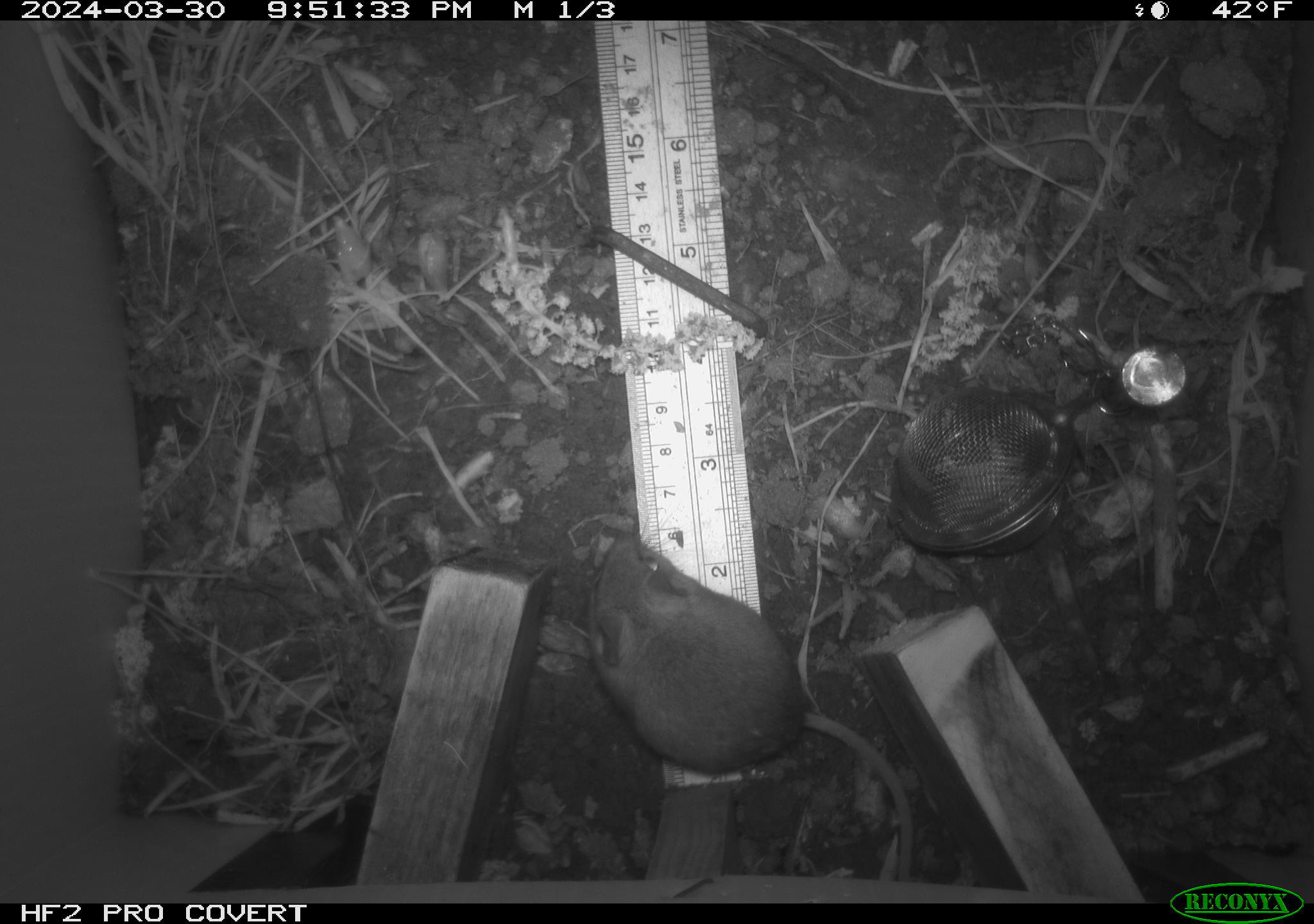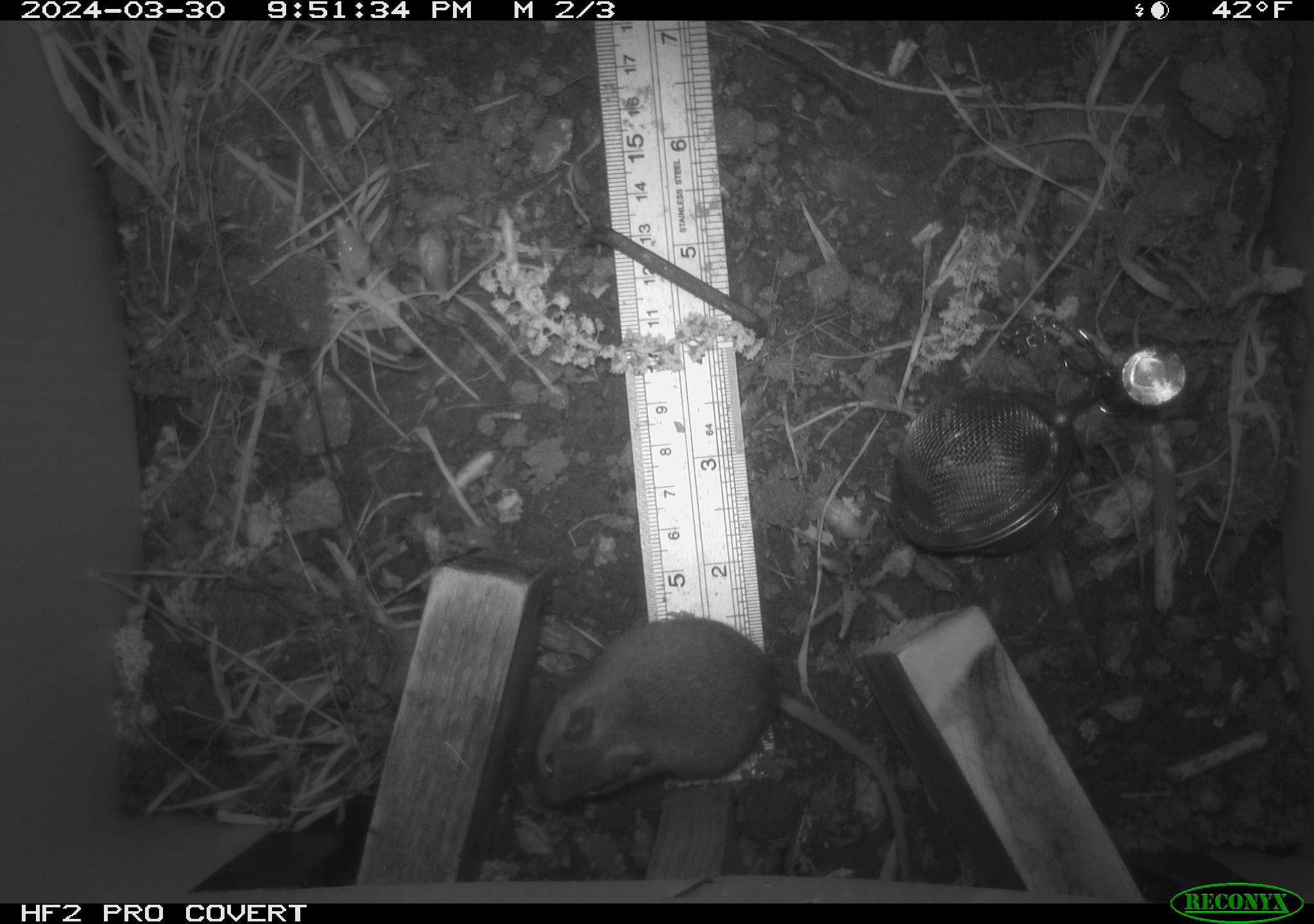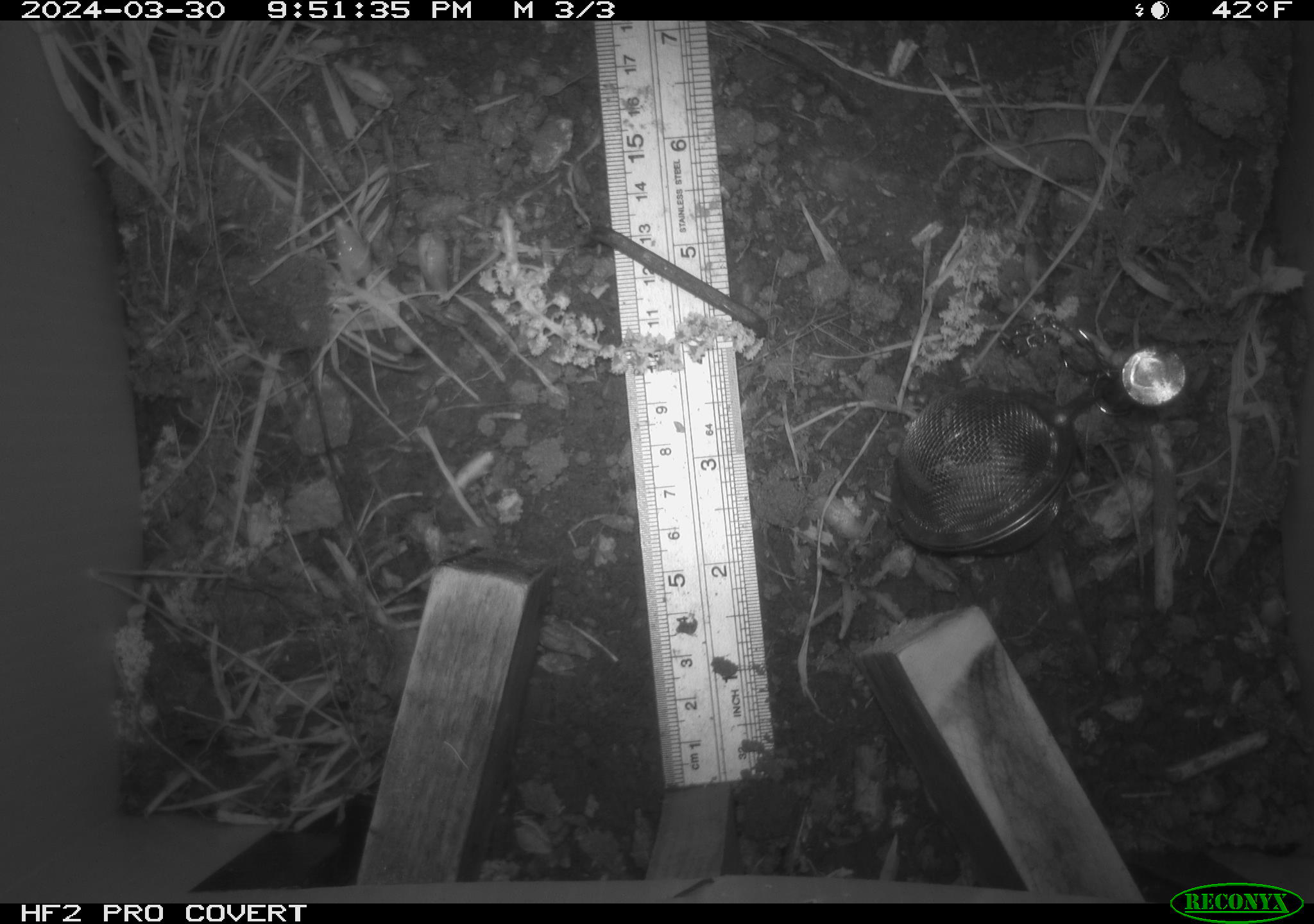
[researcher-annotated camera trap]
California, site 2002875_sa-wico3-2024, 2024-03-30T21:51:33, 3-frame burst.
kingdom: Animalia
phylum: Chordata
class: Mammalia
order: Rodentia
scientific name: Rodentia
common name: mouse species